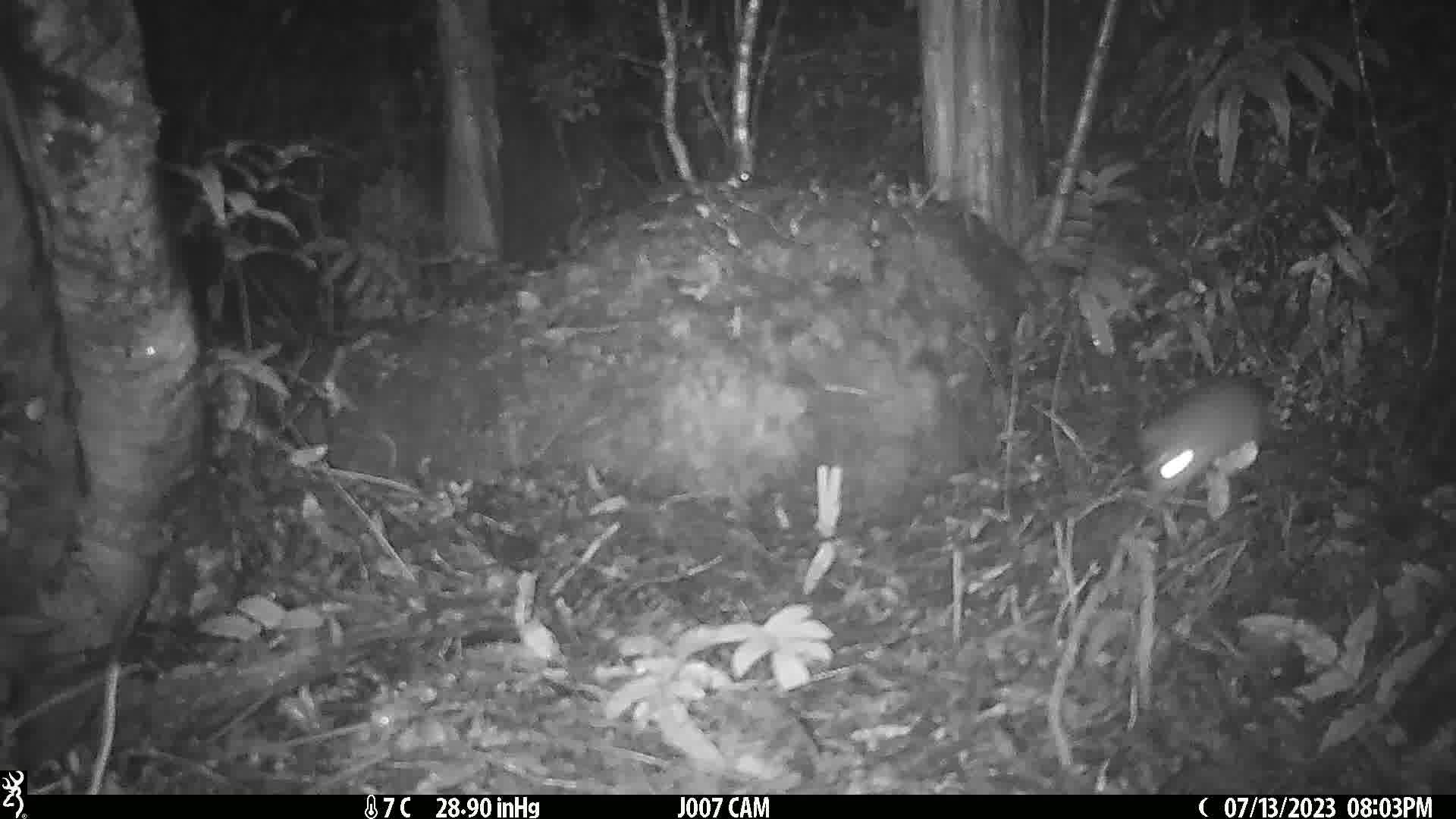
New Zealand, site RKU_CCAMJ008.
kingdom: Animalia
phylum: Chordata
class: Mammalia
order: Rodentia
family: Muridae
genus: Rattus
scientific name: Rattus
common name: rat